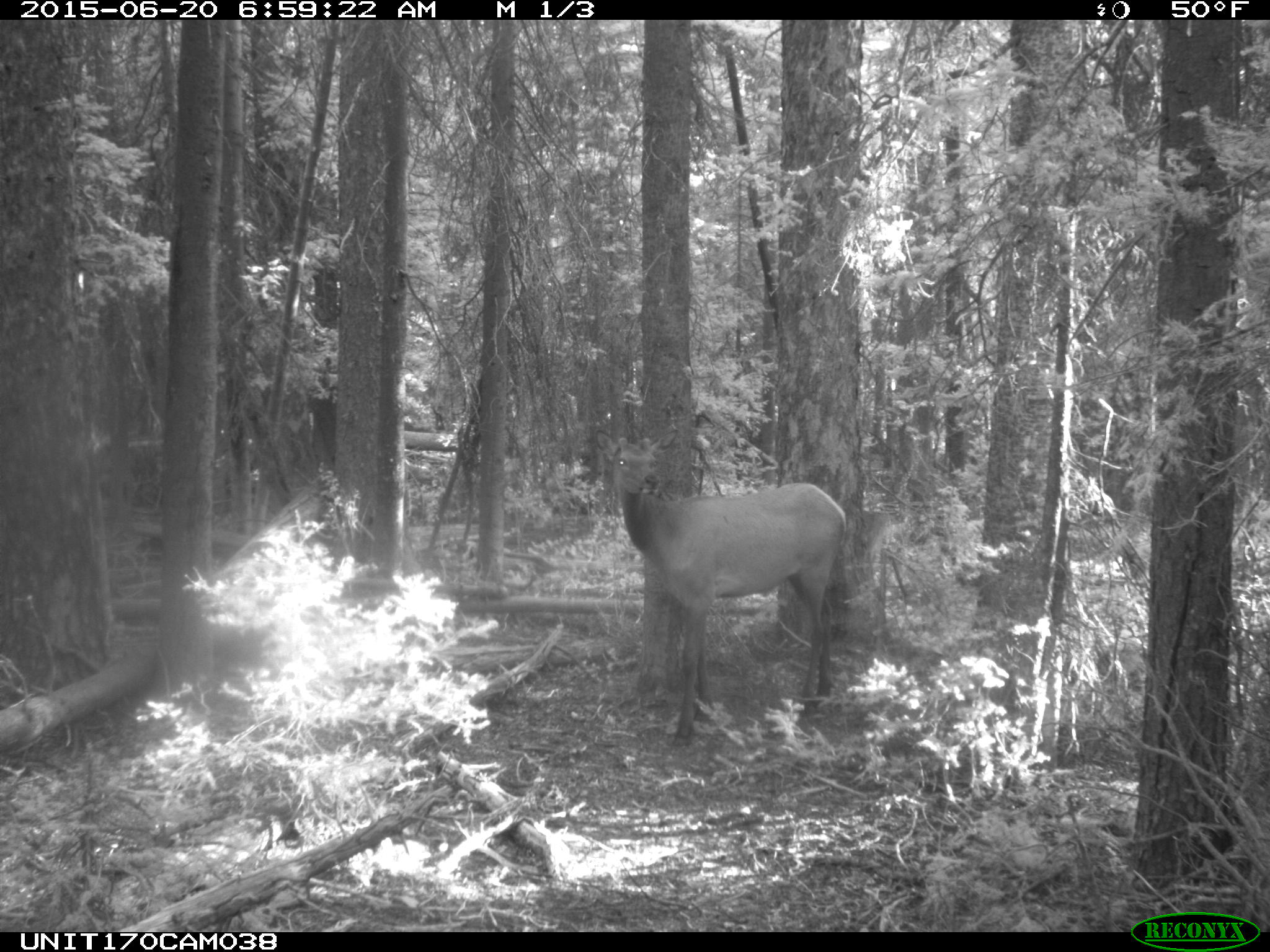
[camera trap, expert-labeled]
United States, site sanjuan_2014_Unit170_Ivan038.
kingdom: Animalia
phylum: Chordata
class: Mammalia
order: Artiodactyla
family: Cervidae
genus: Cervus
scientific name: Cervus elaphus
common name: red deer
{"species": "Cervus elaphus (red deer)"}